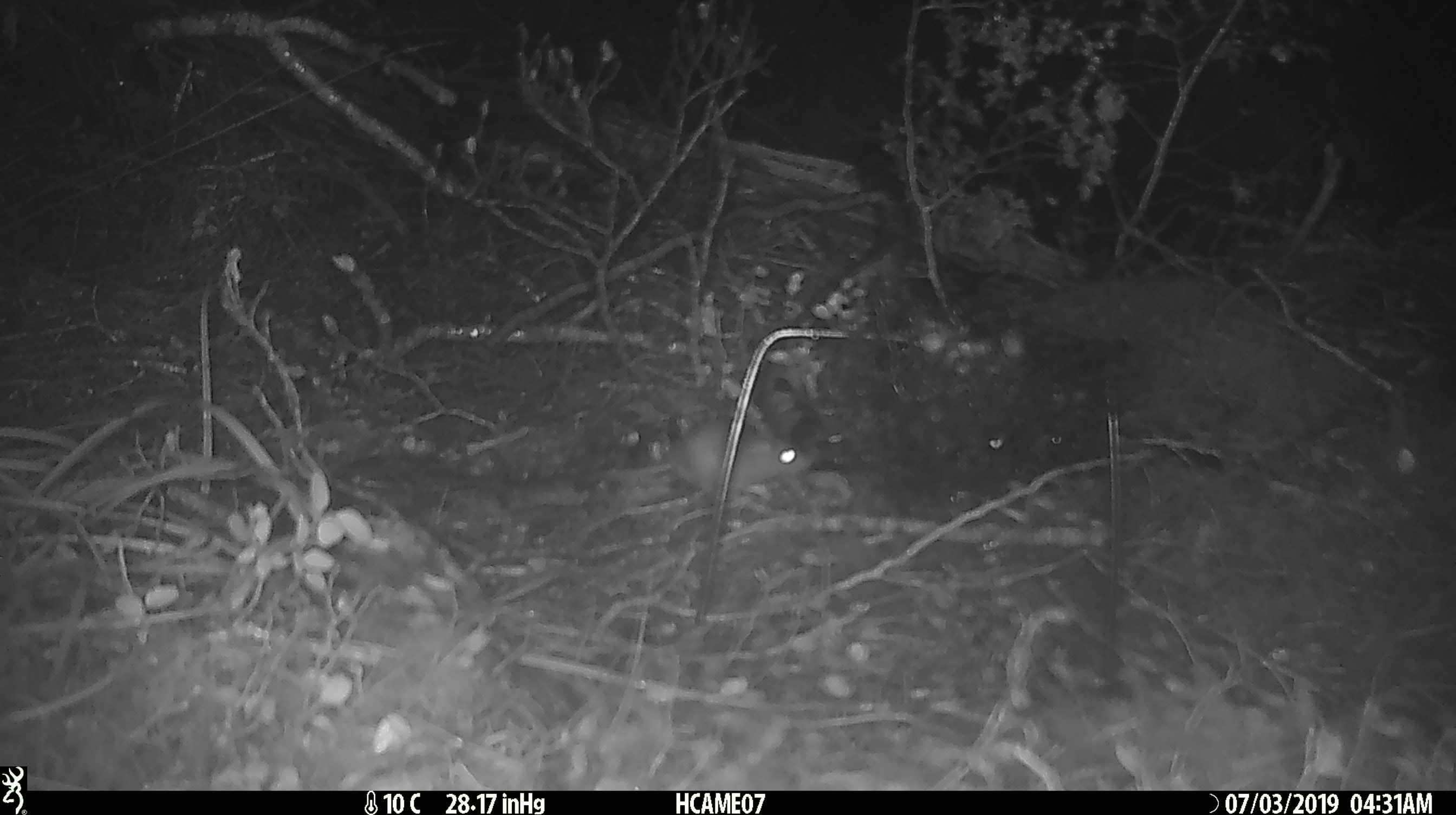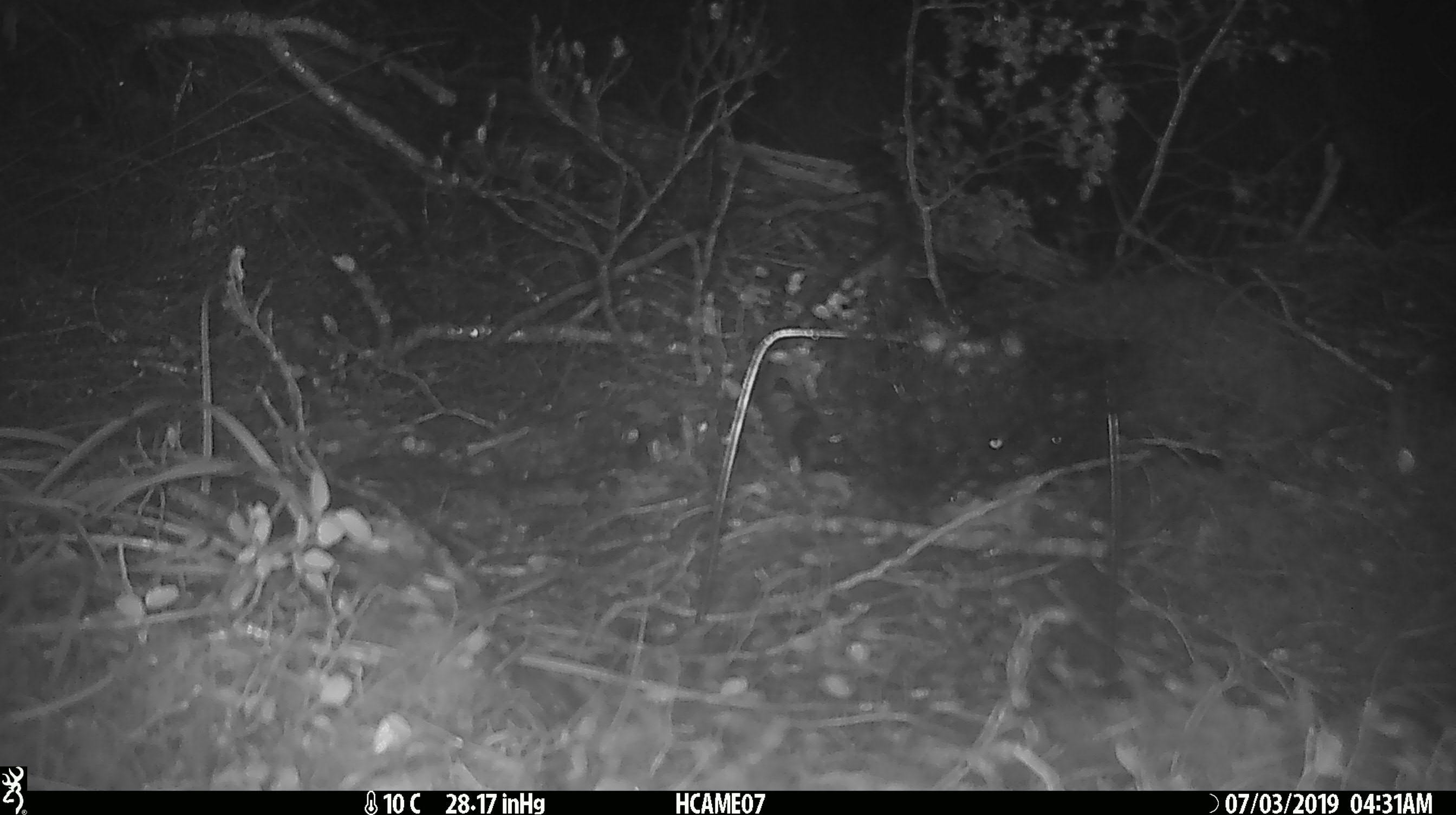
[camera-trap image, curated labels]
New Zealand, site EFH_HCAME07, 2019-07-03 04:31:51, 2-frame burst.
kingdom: Animalia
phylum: Chordata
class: Mammalia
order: Rodentia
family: Muridae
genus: Mus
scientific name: Mus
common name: mouse